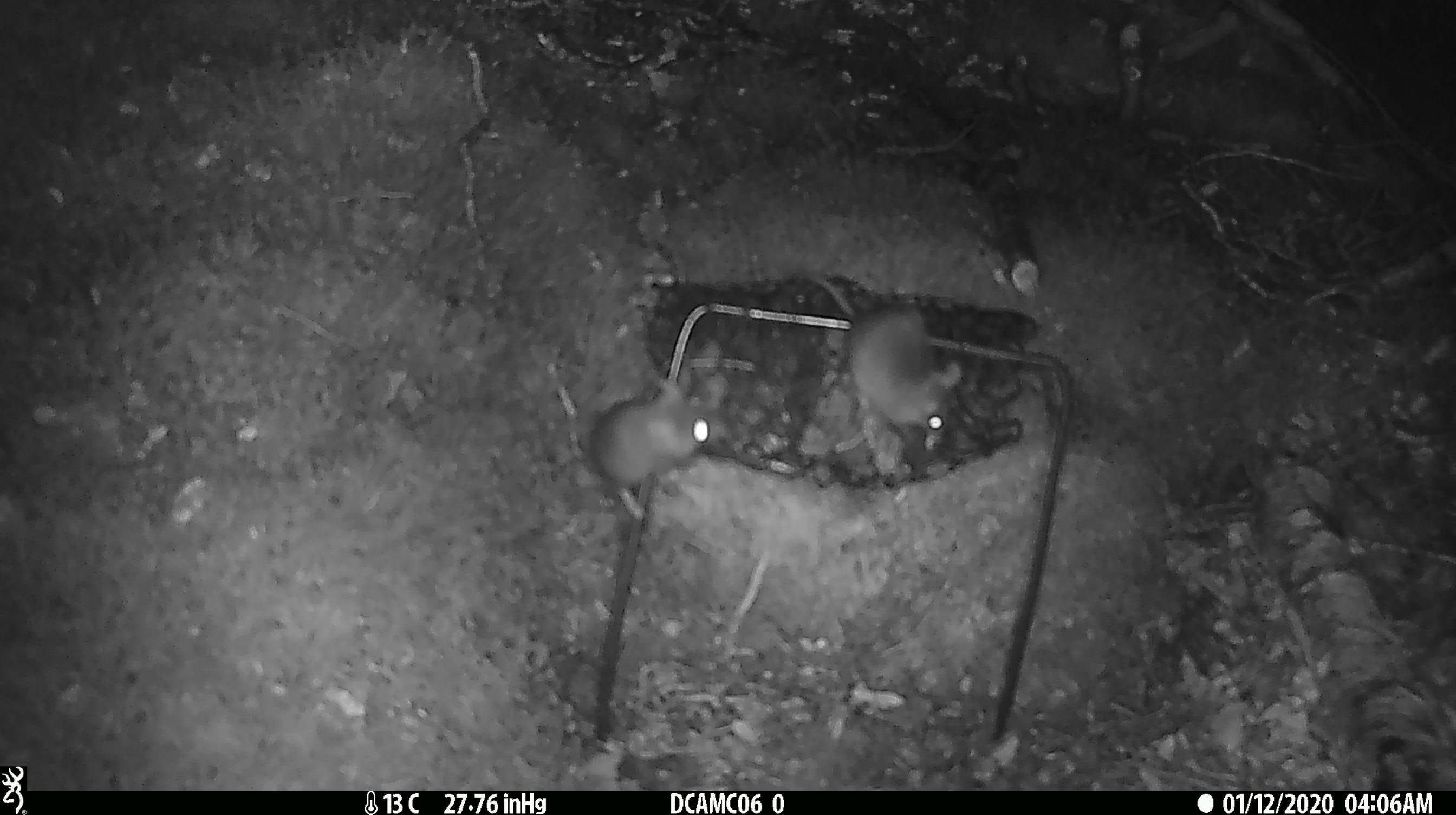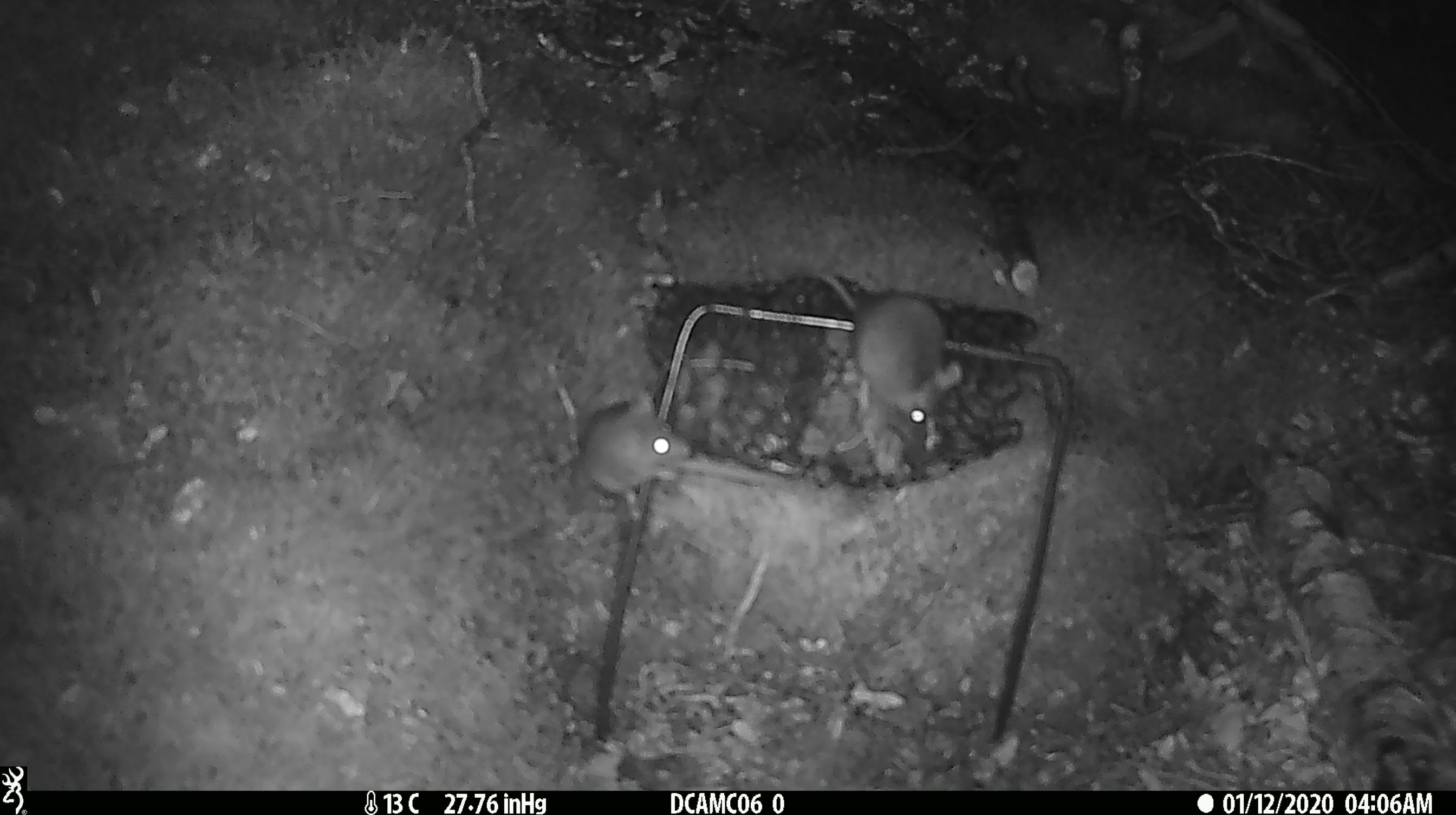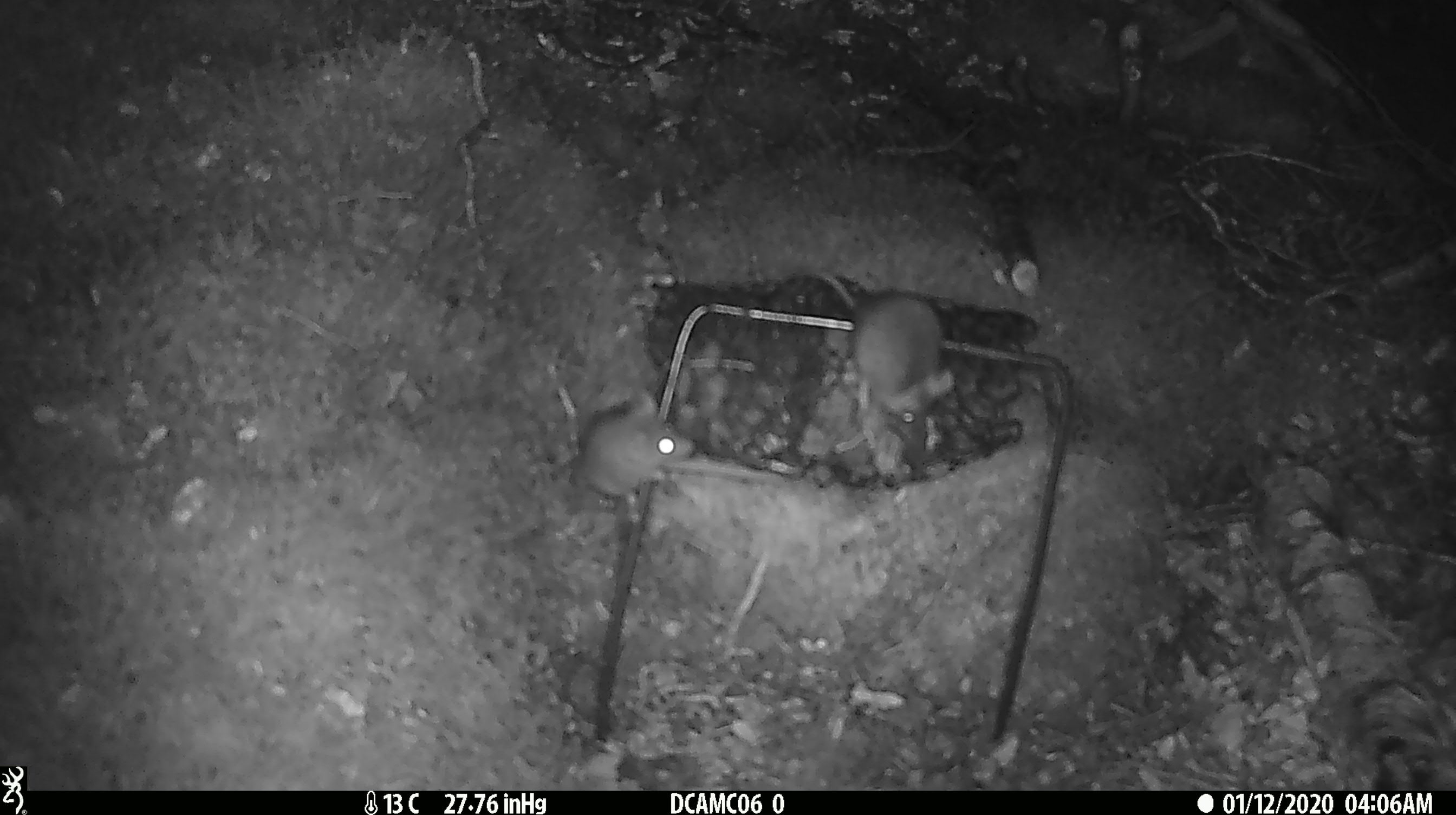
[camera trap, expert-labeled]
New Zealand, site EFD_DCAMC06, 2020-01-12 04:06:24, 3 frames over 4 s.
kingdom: Animalia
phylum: Chordata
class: Mammalia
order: Rodentia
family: Muridae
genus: Mus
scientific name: Mus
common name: mouse